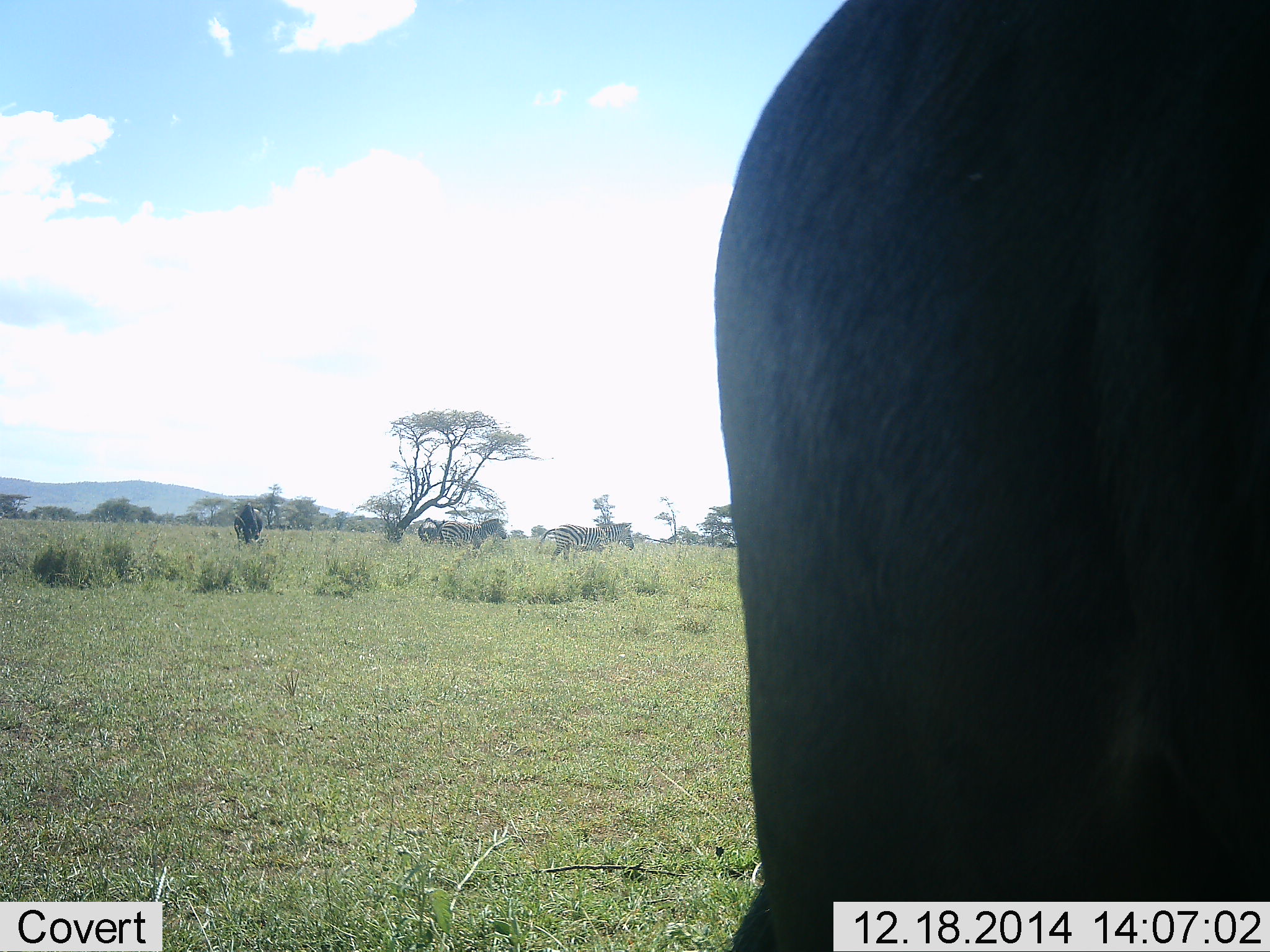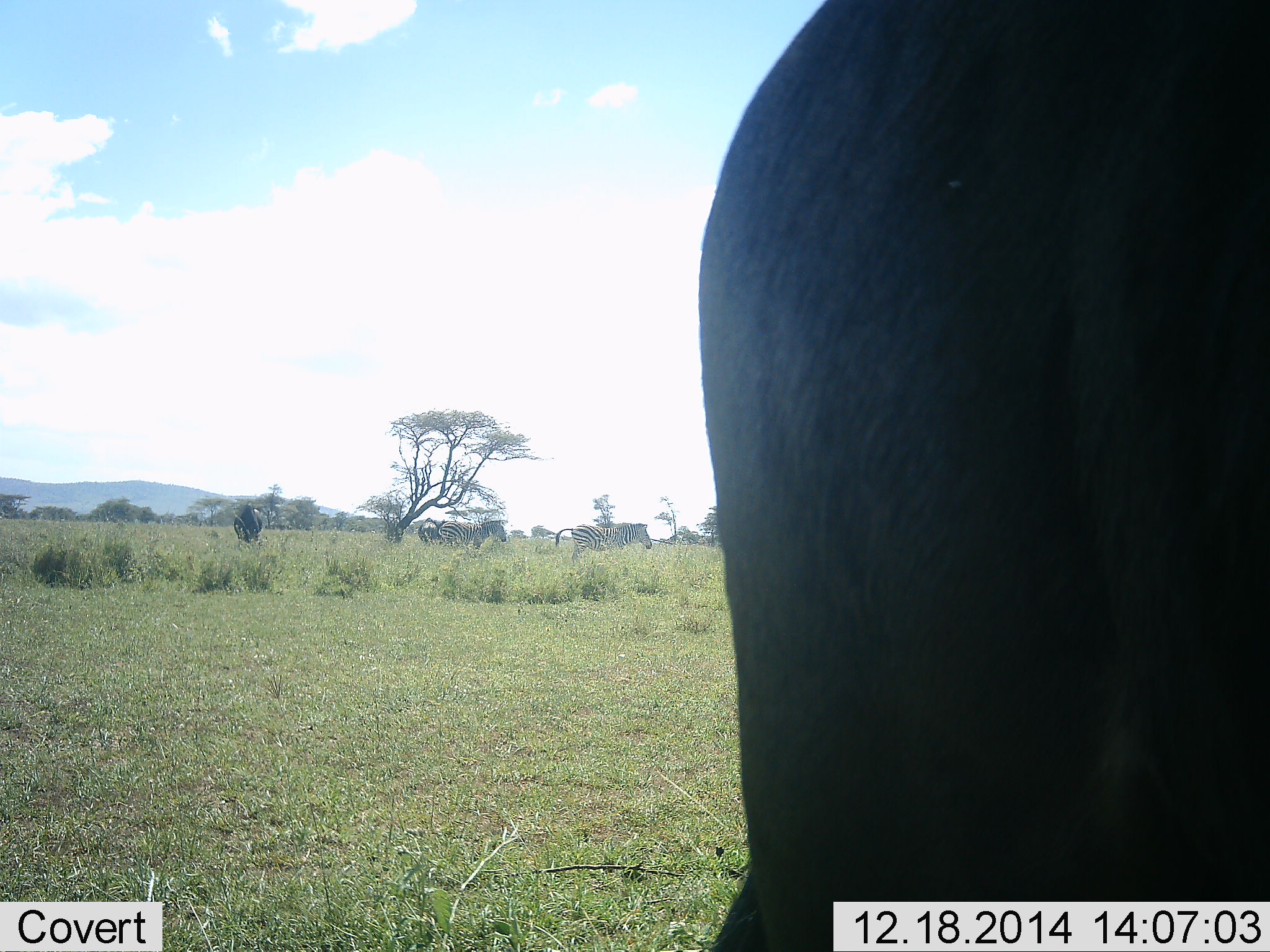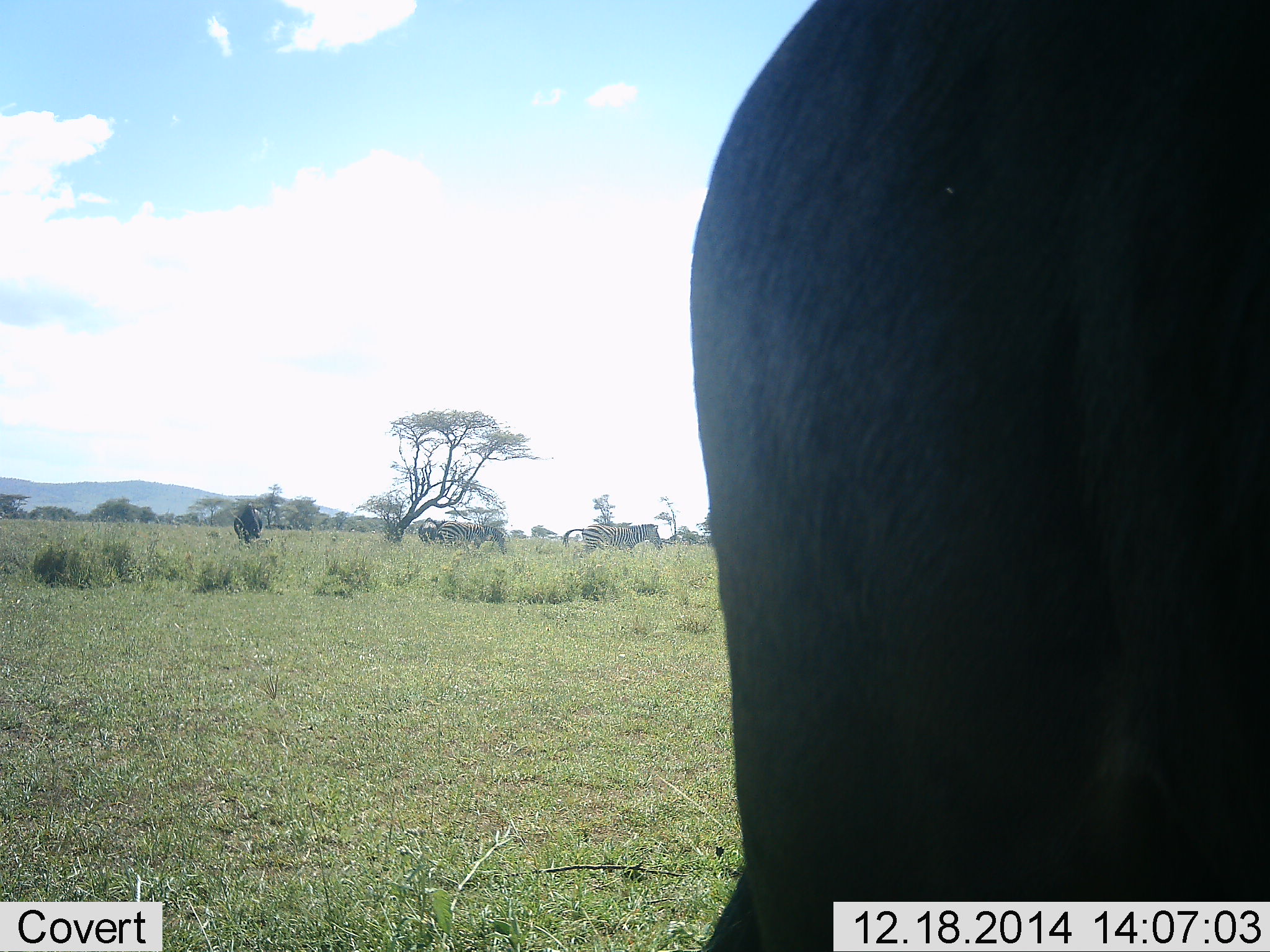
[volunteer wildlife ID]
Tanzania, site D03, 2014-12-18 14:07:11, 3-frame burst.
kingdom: Animalia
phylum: Chordata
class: Mammalia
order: Artiodactyla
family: Bovidae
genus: Connochaetes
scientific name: Connochaetes taurinus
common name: blue wildebeest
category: wildebeest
Wildebeest (blue wildebeest) (Connochaetes taurinus), count 1. Behavior (volunteer vote fractions): standing 100%, resting 0%, moving 0%, interacting 0%. Young present (vote fraction): 0%. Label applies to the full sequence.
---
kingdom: Animalia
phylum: Chordata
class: Mammalia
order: Perissodactyla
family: Equidae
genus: Equus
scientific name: Equus quagga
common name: plains zebra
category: zebra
Zebra (plains zebra) (Equus quagga), count 3. Behavior (volunteer vote fractions): standing 37%, resting 5%, moving 84%, interacting 0%. Young present (vote fraction): 0%. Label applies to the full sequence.